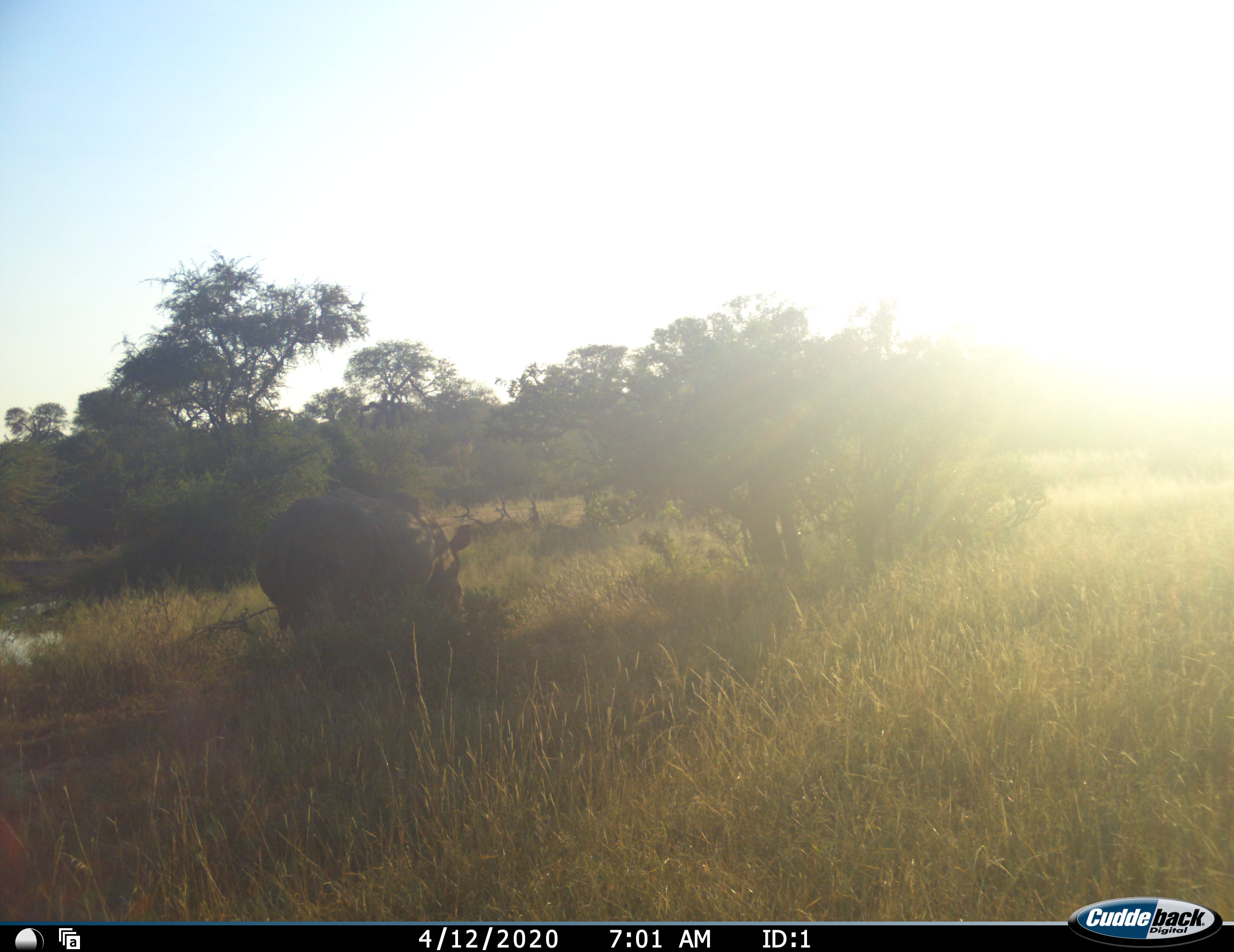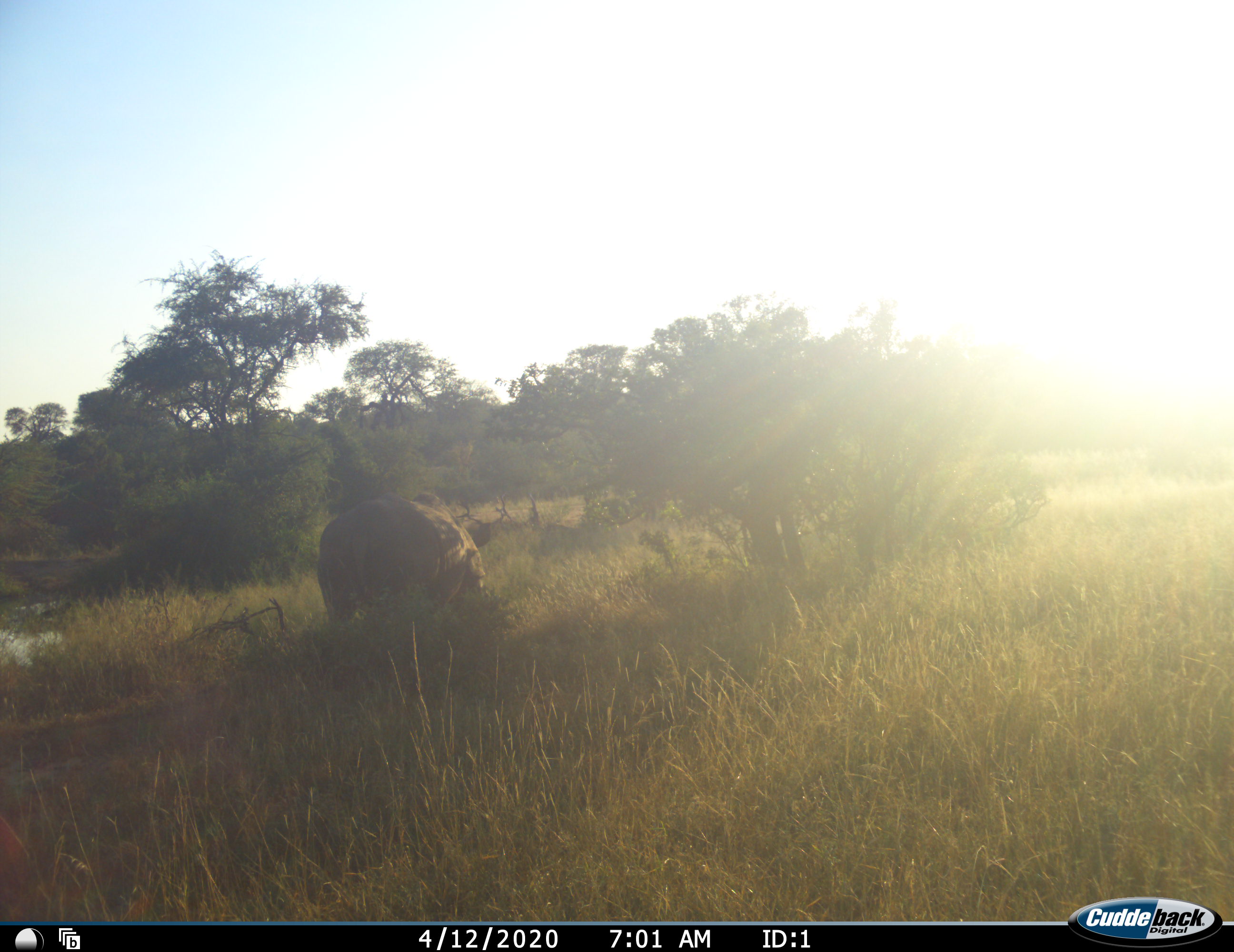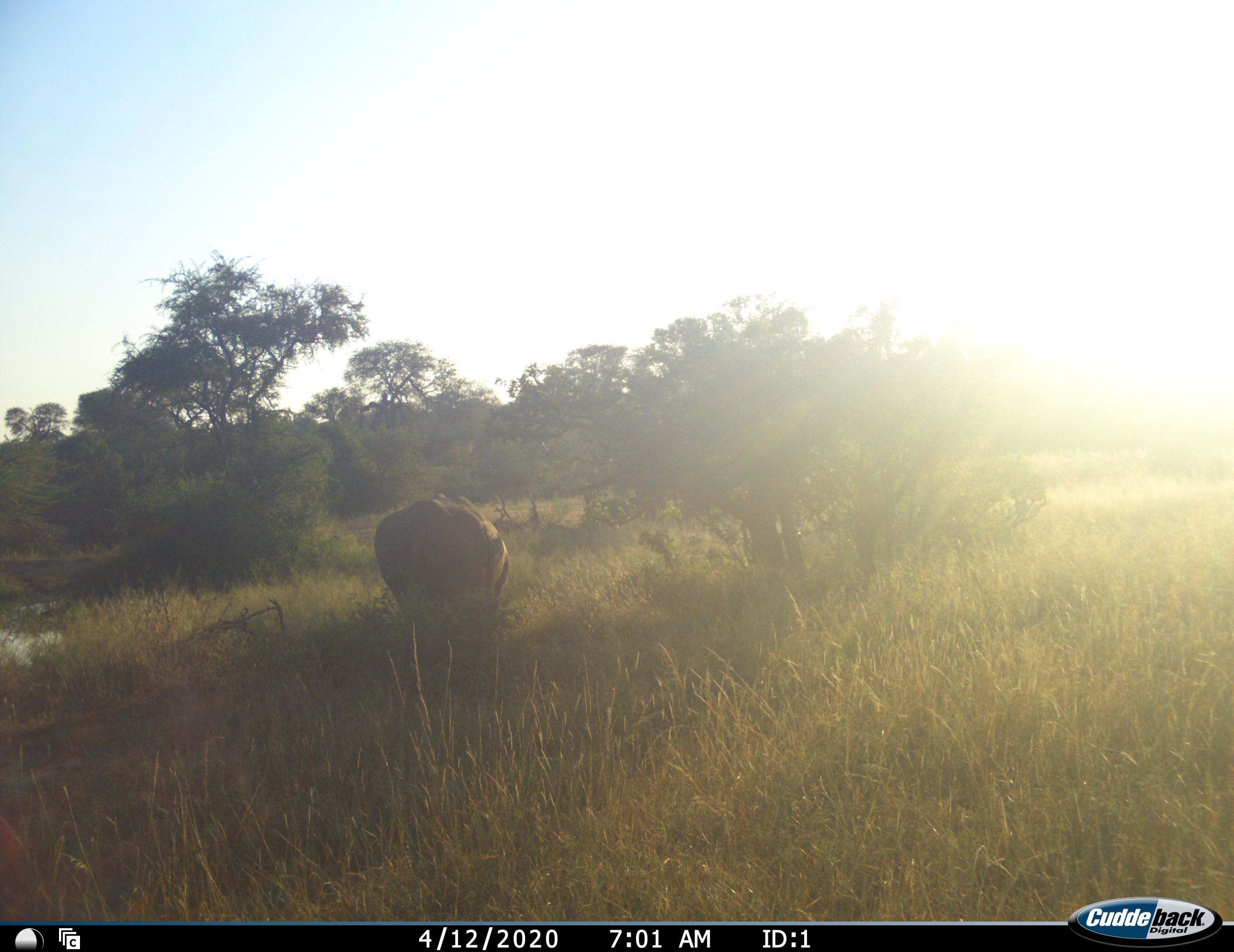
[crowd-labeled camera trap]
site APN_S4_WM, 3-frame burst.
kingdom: Animalia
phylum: Chordata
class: Mammalia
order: Perissodactyla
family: Rhinocerotidae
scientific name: Rhinocerotidae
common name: unknown rhinoceros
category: rhinocerosunknown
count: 1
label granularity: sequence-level